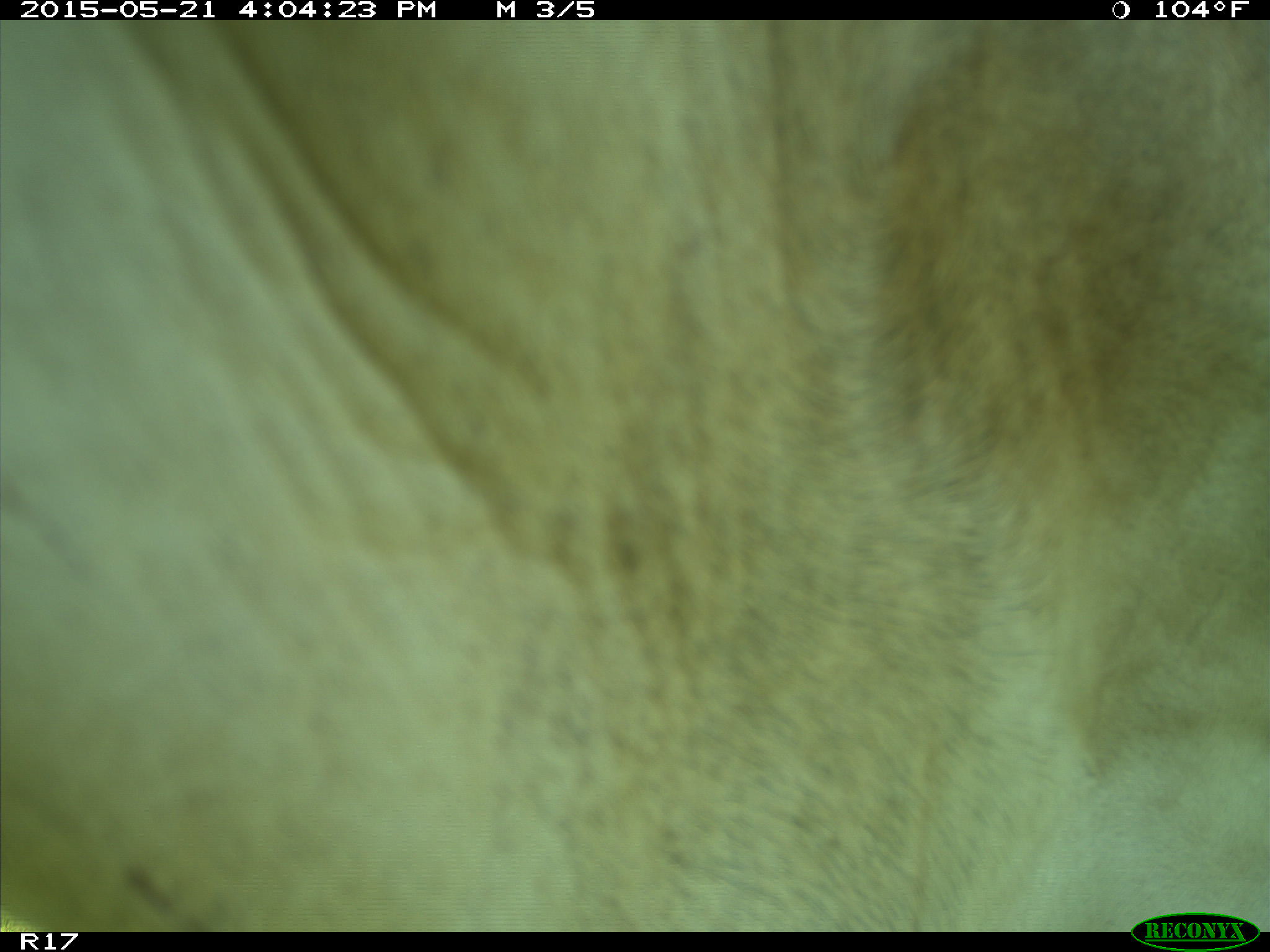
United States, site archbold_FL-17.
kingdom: Animalia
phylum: Chordata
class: Mammalia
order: Artiodactyla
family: Bovidae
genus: Bos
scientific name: Bos taurus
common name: domestic cow